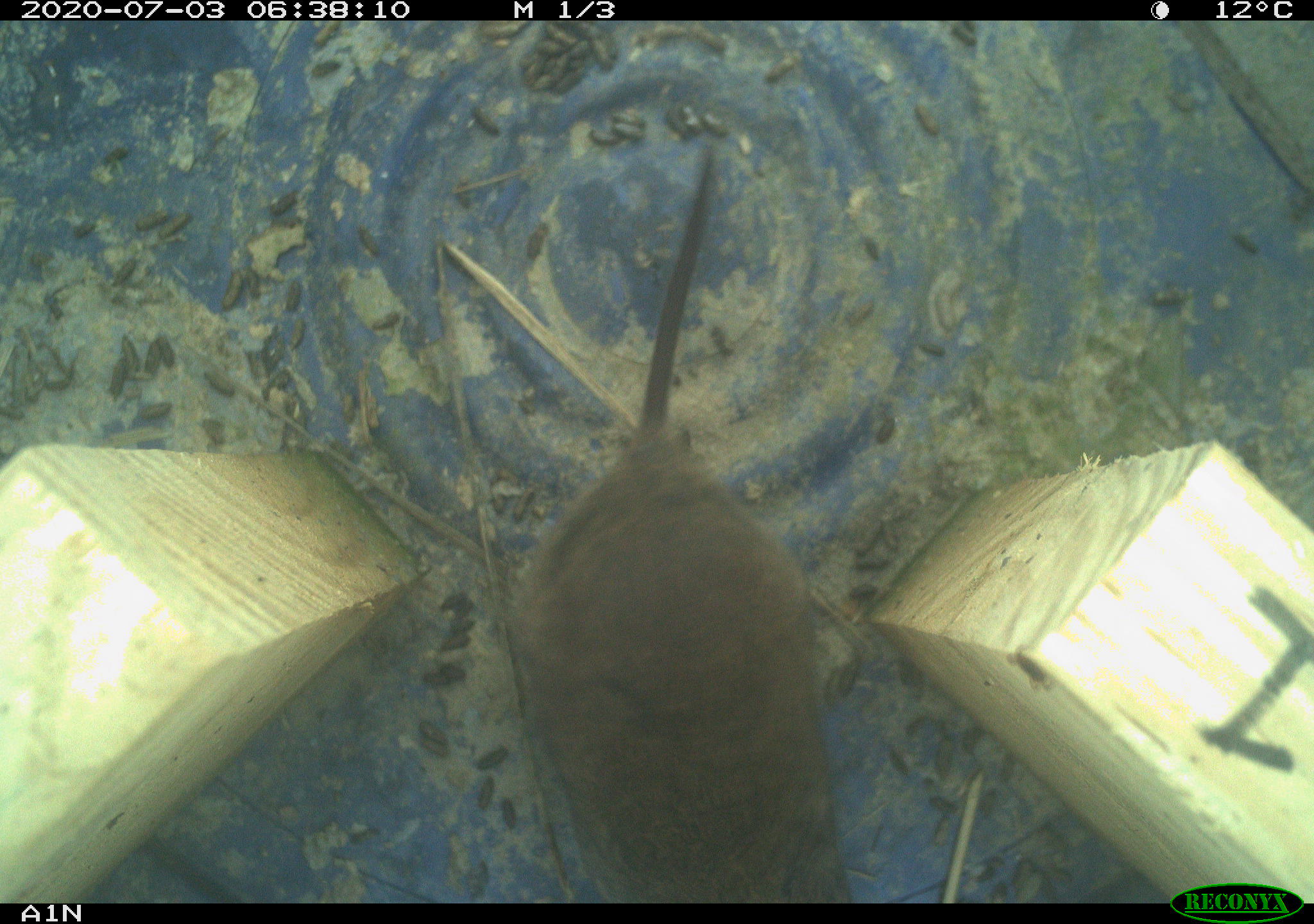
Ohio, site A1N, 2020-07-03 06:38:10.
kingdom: Animalia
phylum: Chordata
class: Mammalia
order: Rodentia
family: Cricetidae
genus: Microtus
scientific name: Microtus pennsylvanicus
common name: meadow vole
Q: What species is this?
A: Meadow vole (Microtus pennsylvanicus).